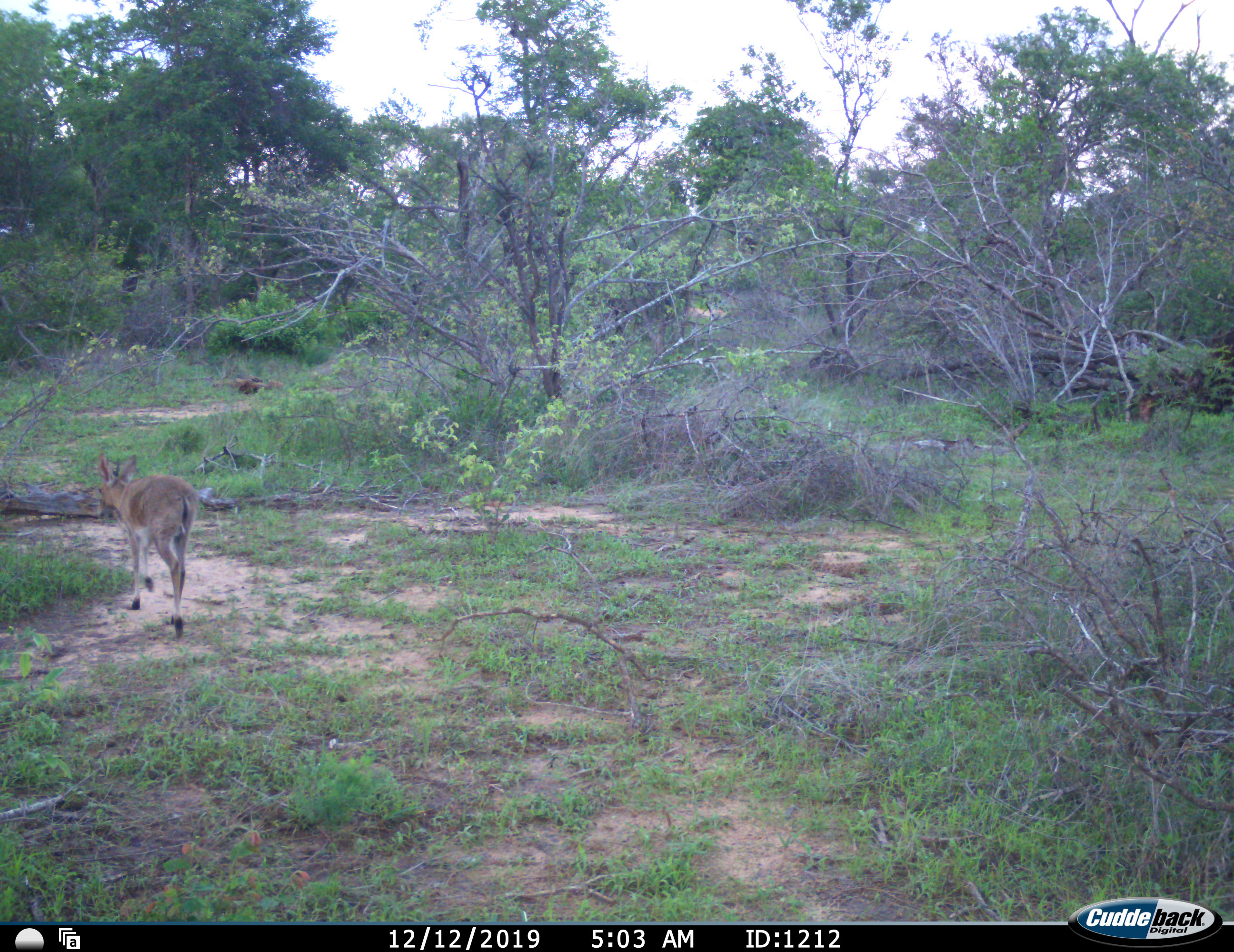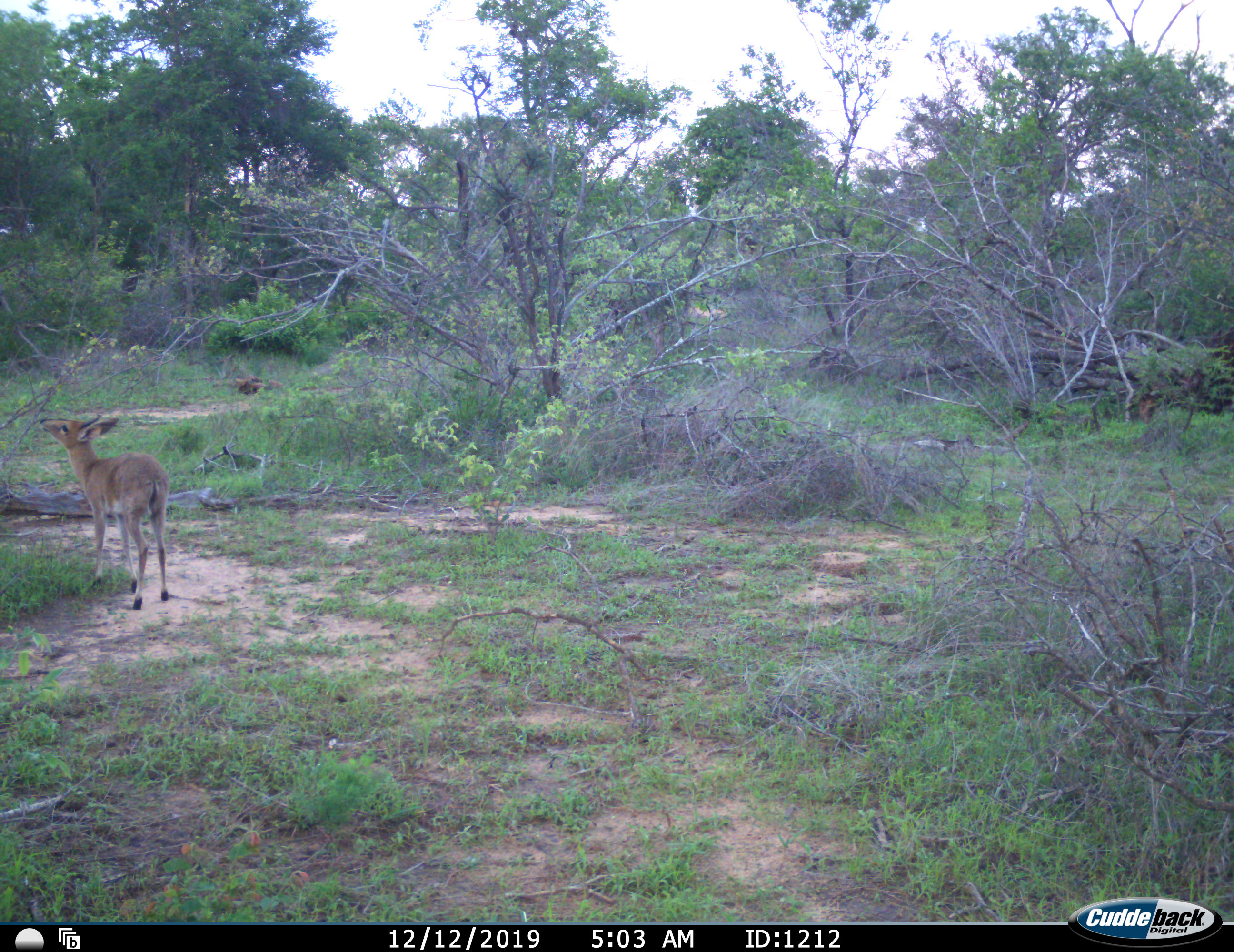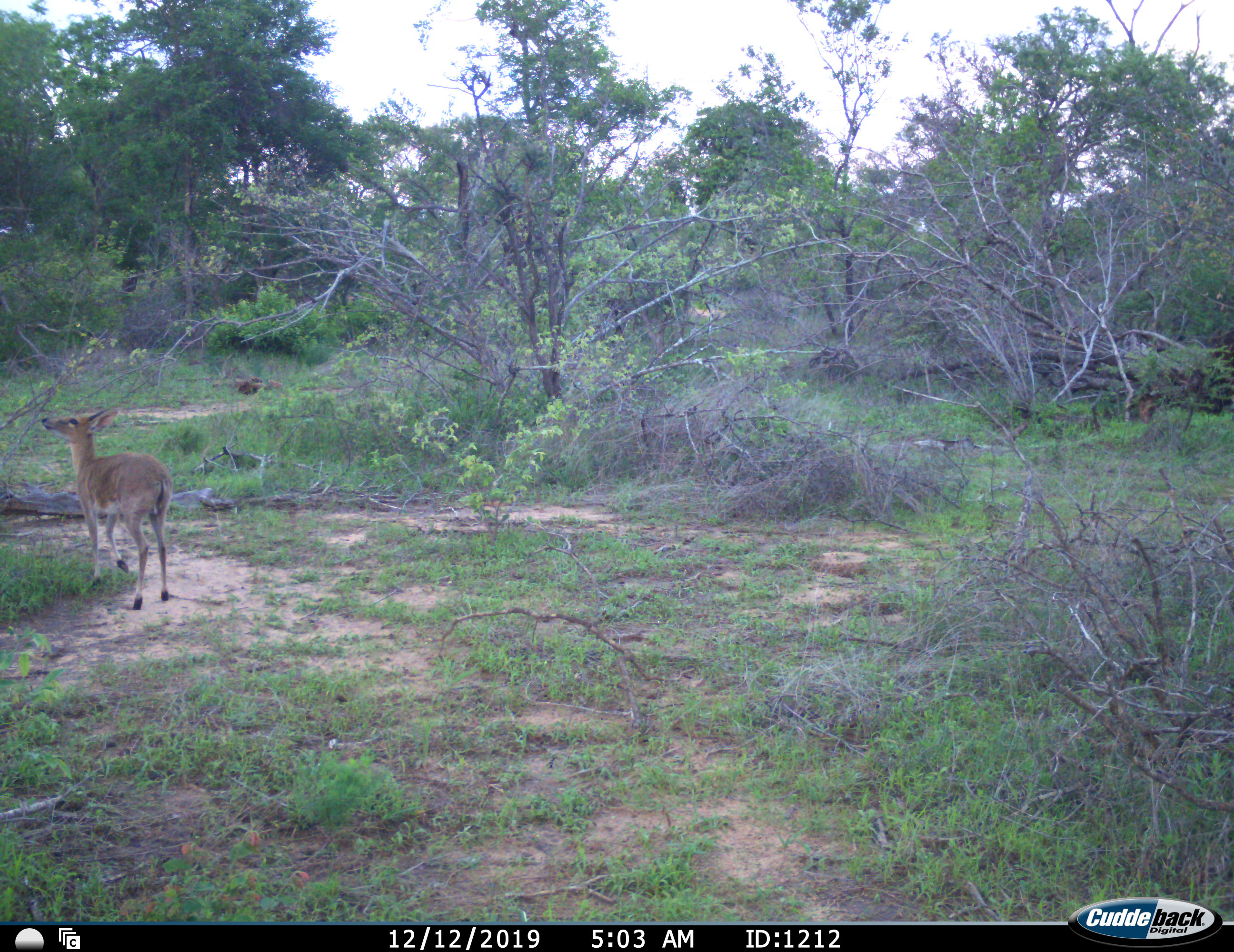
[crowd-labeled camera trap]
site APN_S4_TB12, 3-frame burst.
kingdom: Animalia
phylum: Chordata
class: Mammalia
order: Artiodactyla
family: Bovidae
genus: Aepyceros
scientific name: Aepyceros melampus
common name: impala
Impala (Aepyceros melampus), count 1. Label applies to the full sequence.